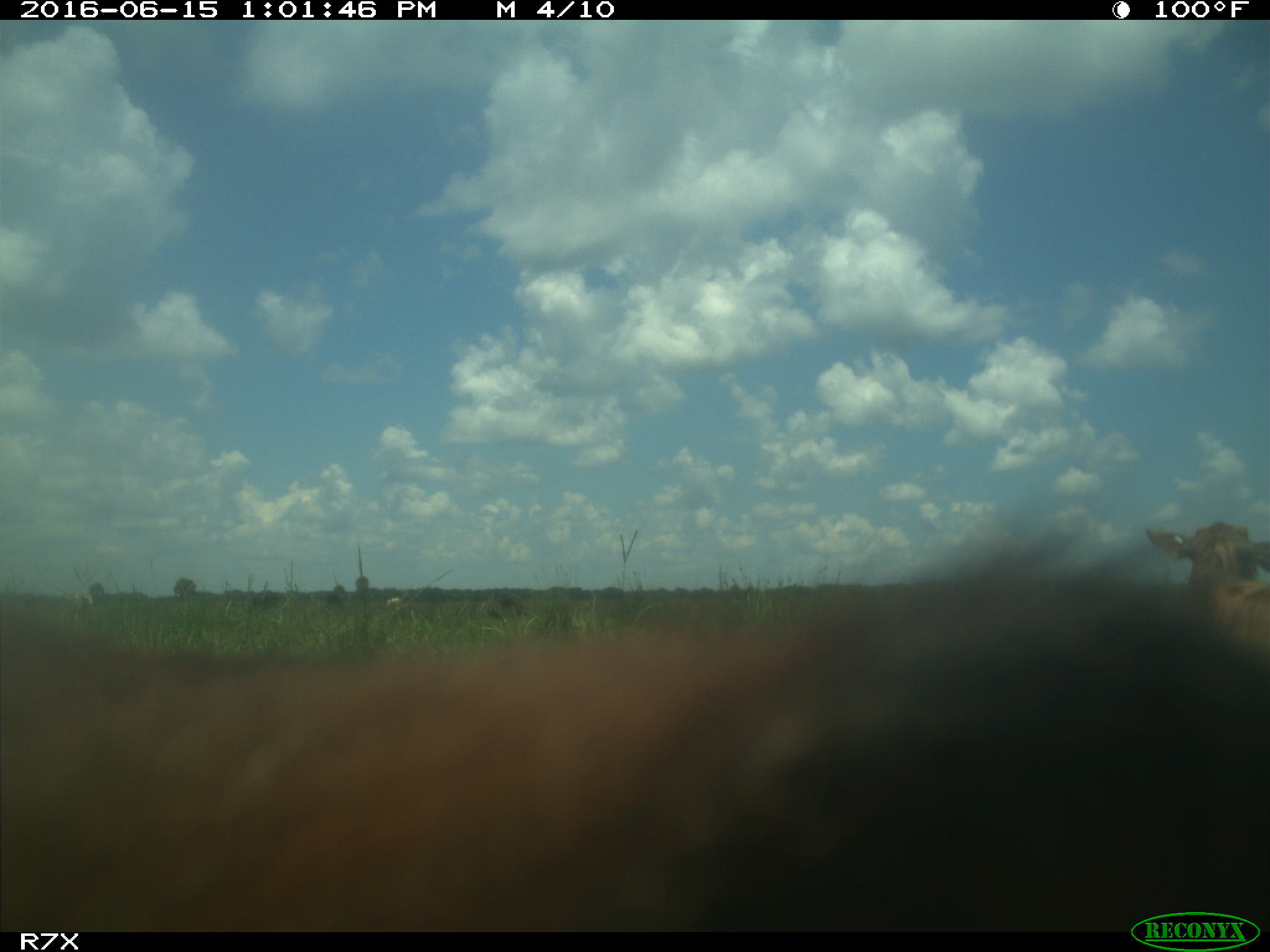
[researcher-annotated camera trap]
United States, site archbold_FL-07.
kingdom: Animalia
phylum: Chordata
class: Mammalia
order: Artiodactyla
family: Bovidae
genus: Bos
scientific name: Bos taurus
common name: domestic cow